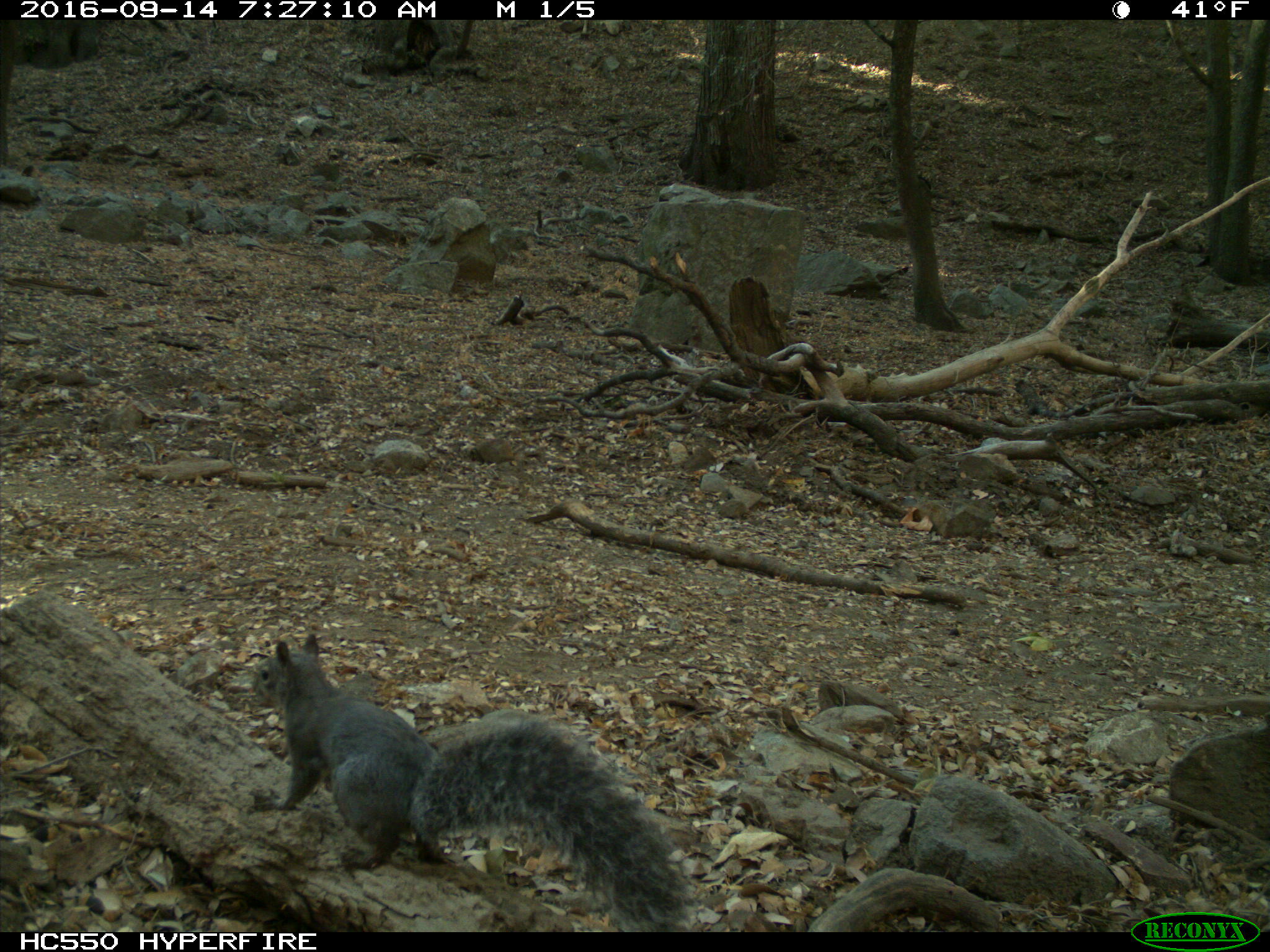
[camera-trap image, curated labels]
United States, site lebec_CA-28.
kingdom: Animalia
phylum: Chordata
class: Mammalia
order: Rodentia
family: Sciuridae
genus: Sciurus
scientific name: Sciurus carolinensis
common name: eastern gray squirrel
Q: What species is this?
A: Sciurus carolinensis (eastern gray squirrel).